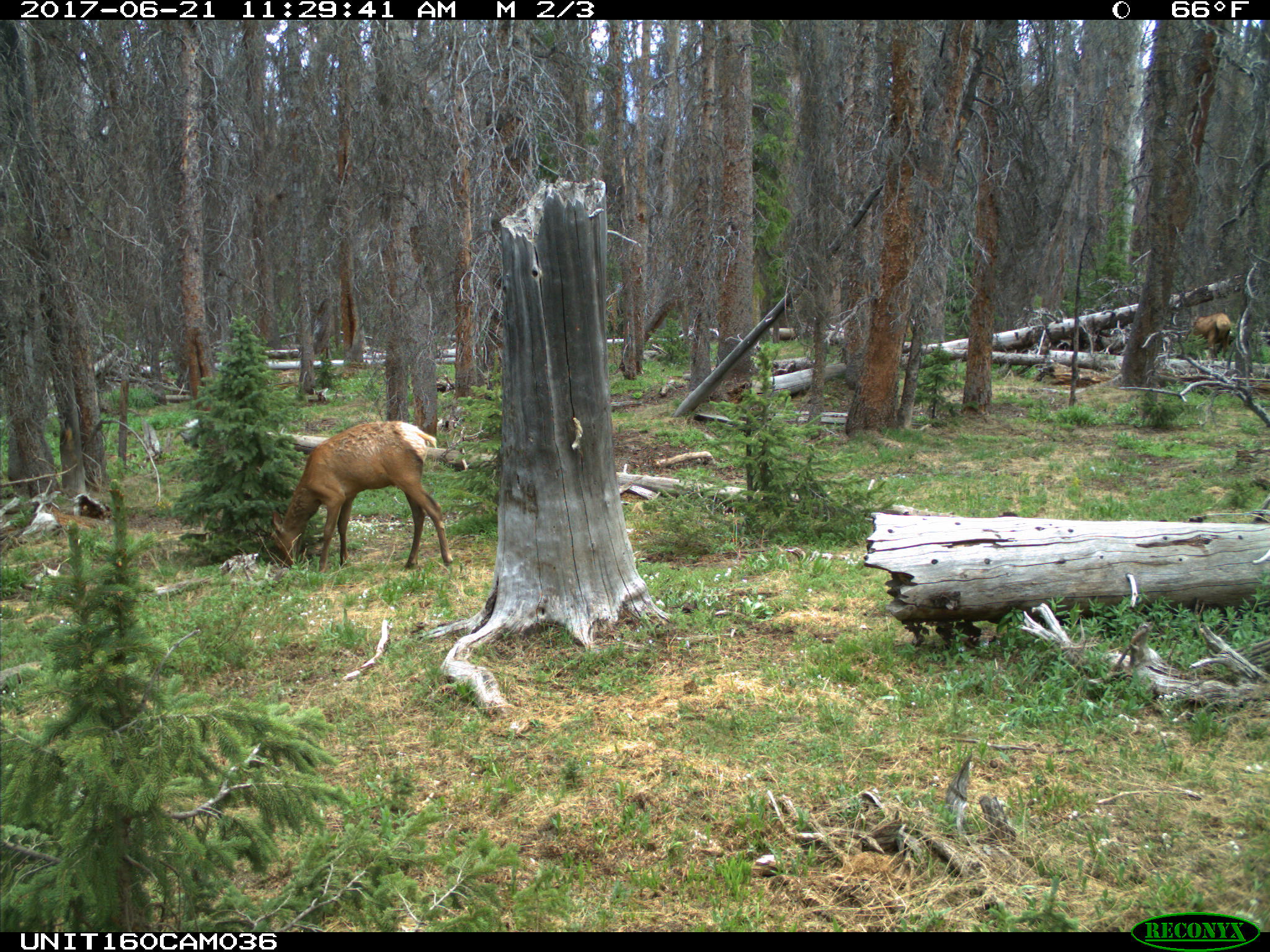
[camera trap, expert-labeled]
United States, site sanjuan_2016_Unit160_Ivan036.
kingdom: Animalia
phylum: Chordata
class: Mammalia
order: Artiodactyla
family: Cervidae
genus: Cervus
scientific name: Cervus elaphus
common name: red deer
Cervus elaphus (red deer).